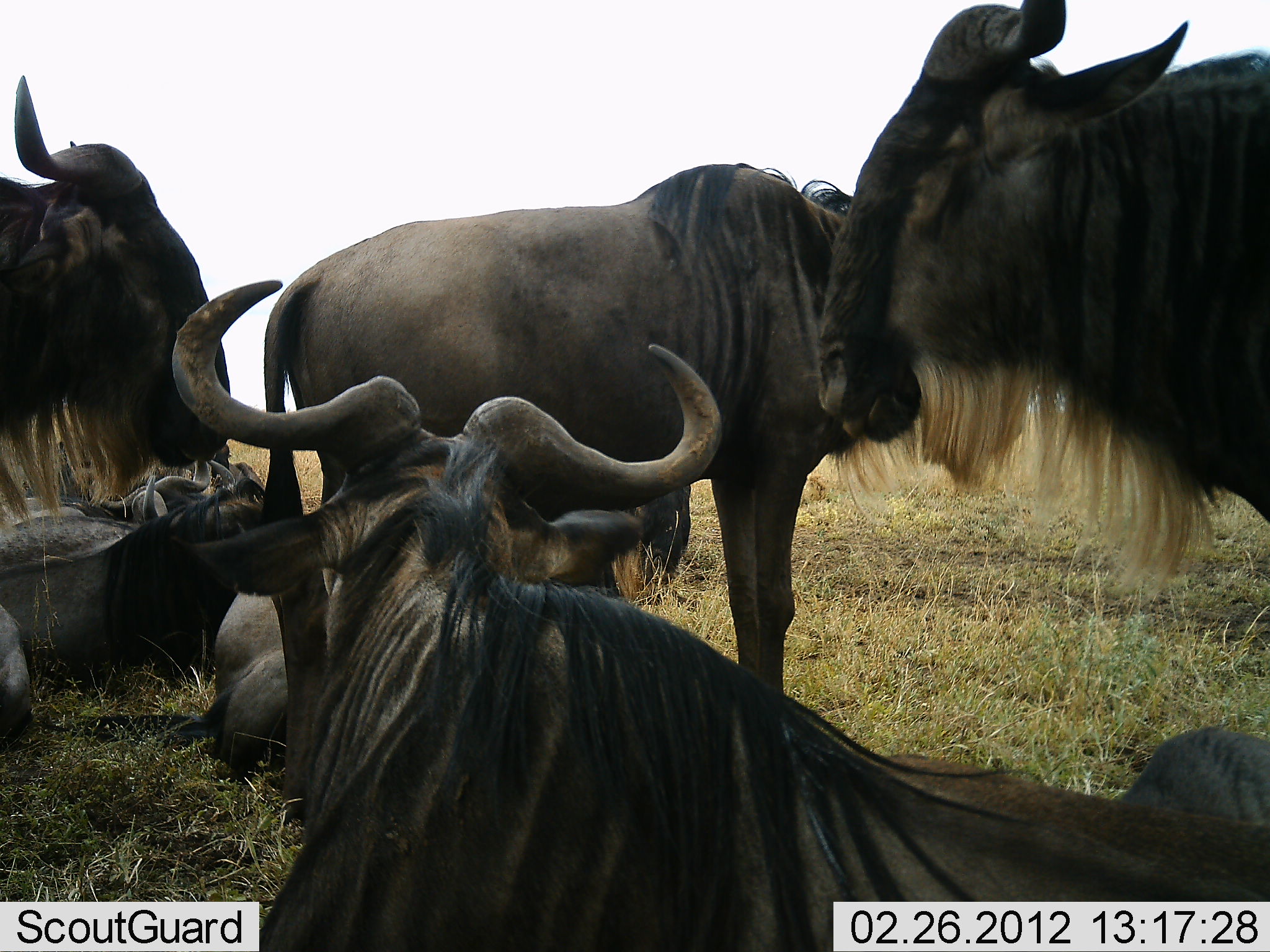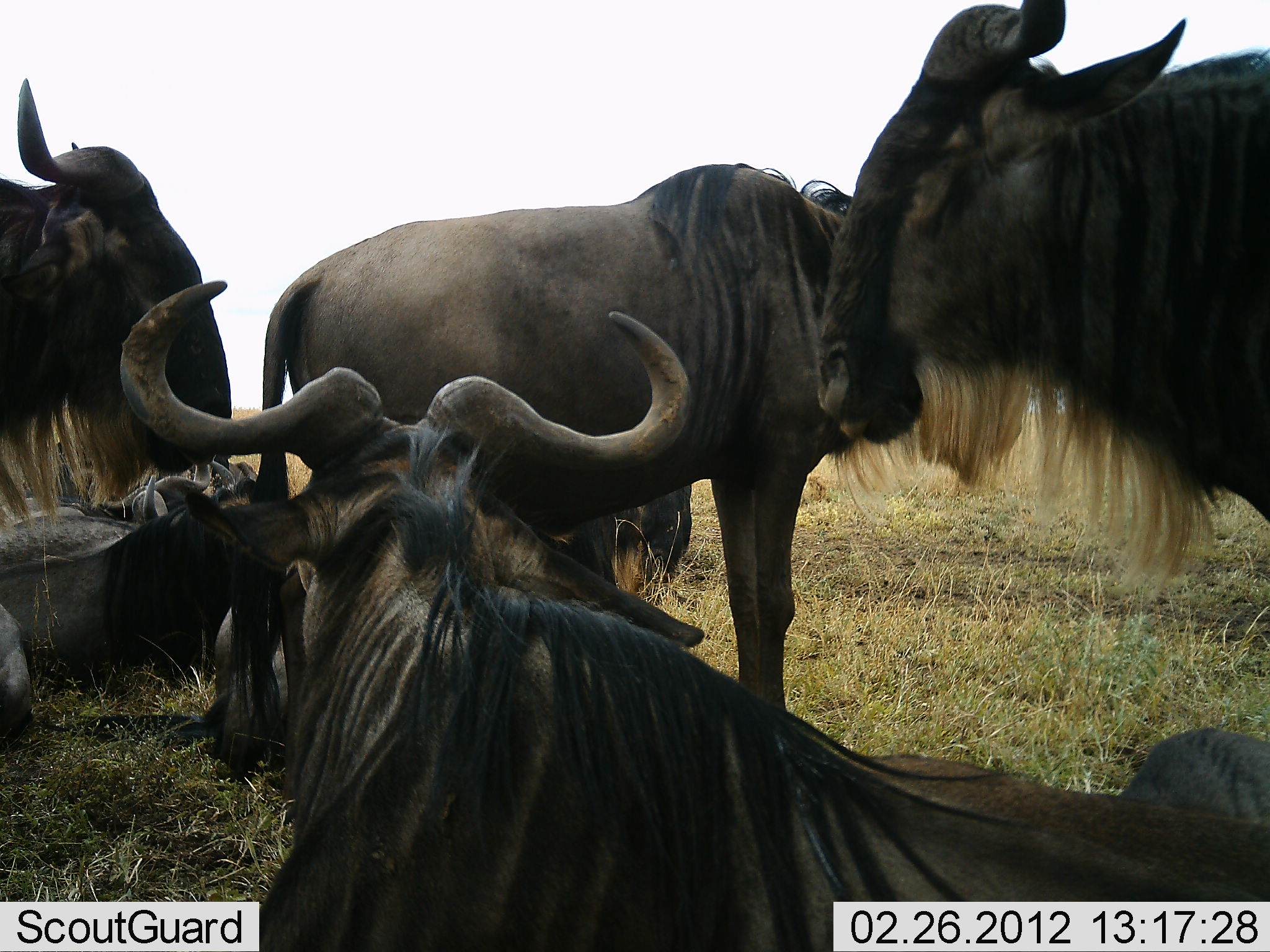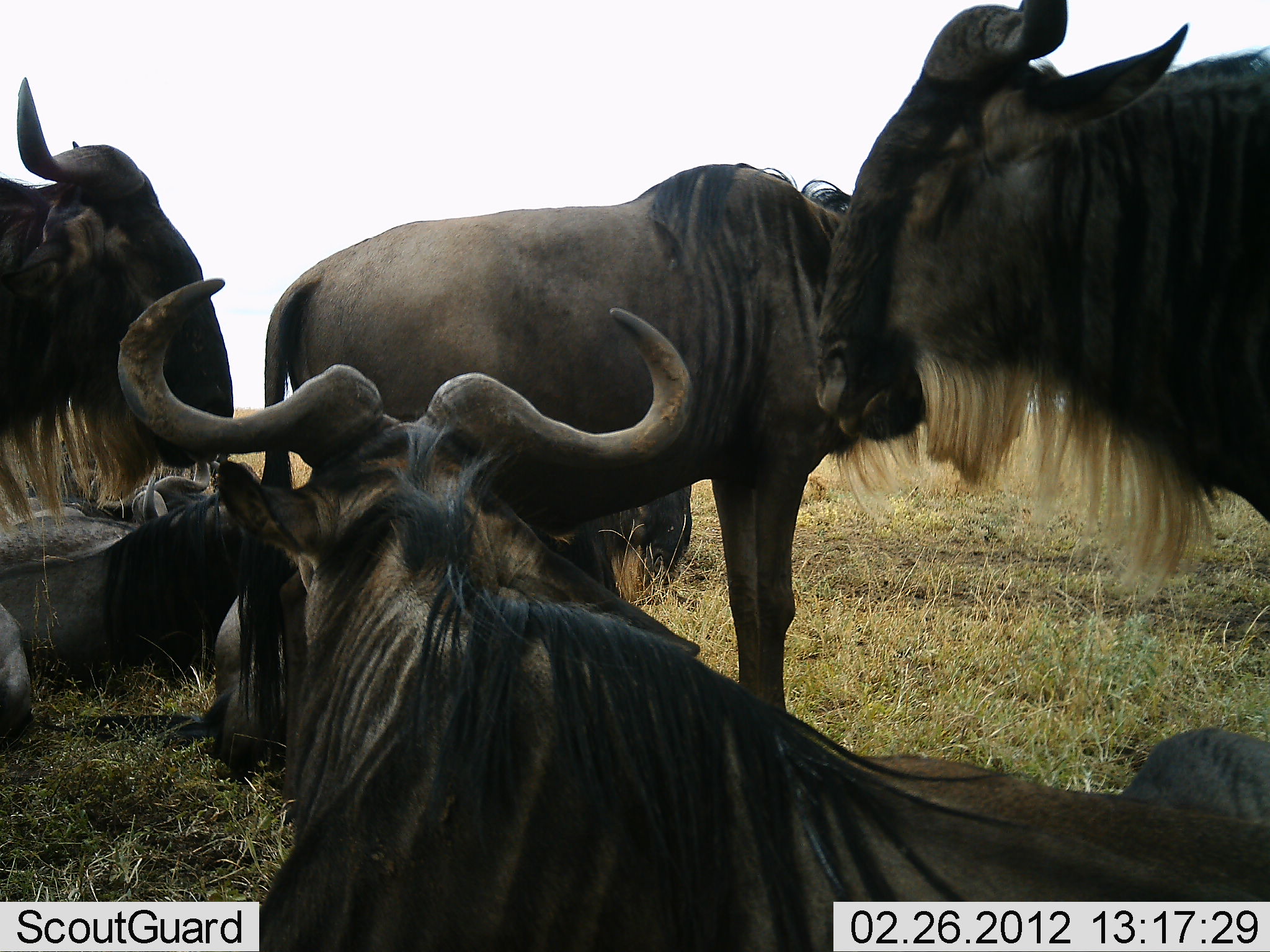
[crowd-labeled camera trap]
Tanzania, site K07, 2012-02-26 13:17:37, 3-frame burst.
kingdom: Animalia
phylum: Chordata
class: Mammalia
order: Artiodactyla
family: Bovidae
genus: Connochaetes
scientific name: Connochaetes taurinus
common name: blue wildebeest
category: wildebeest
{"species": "wildebeest (blue wildebeest) (Connochaetes taurinus)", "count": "6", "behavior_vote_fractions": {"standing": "82%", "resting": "94%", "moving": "0%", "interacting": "6%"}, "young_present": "0%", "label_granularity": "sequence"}